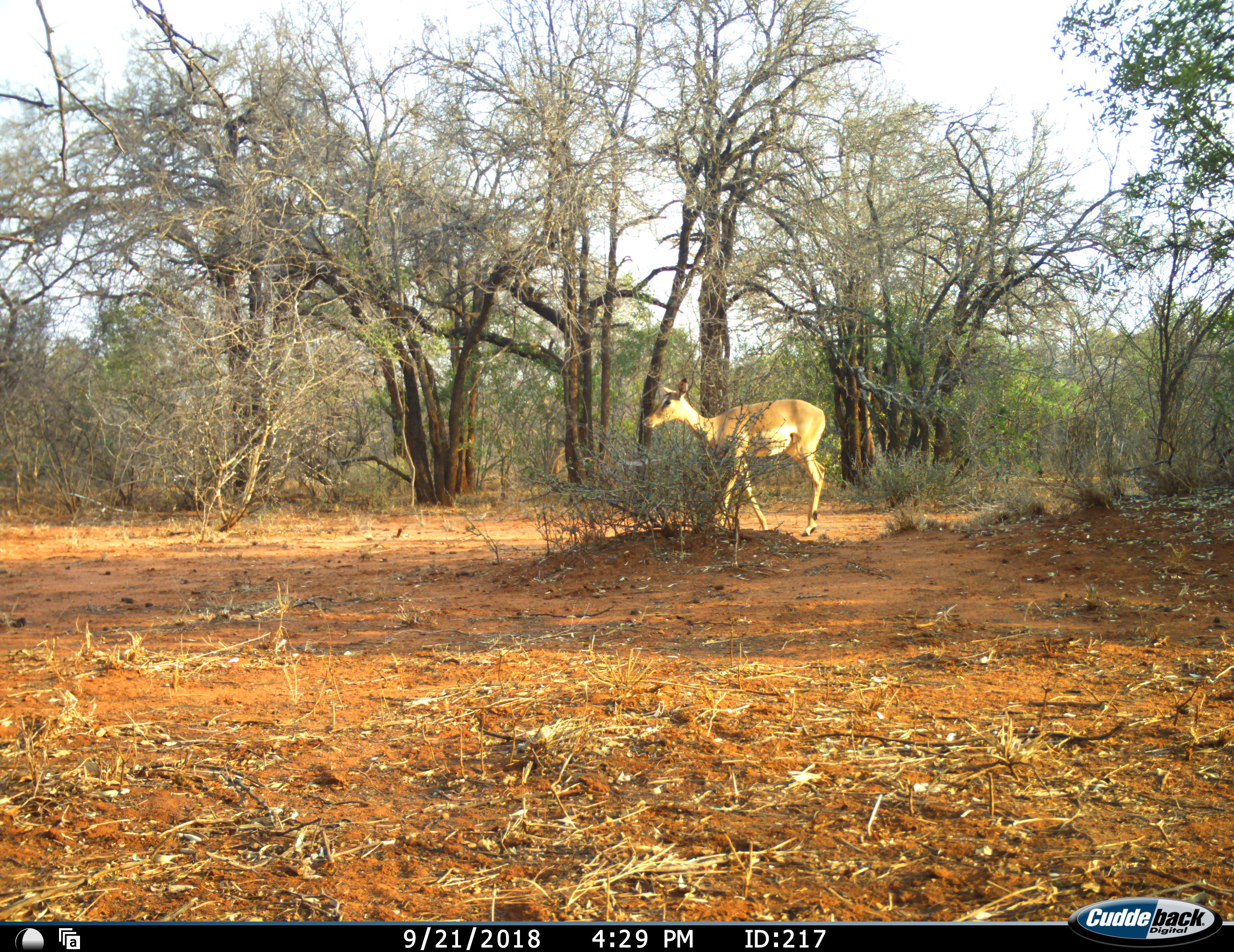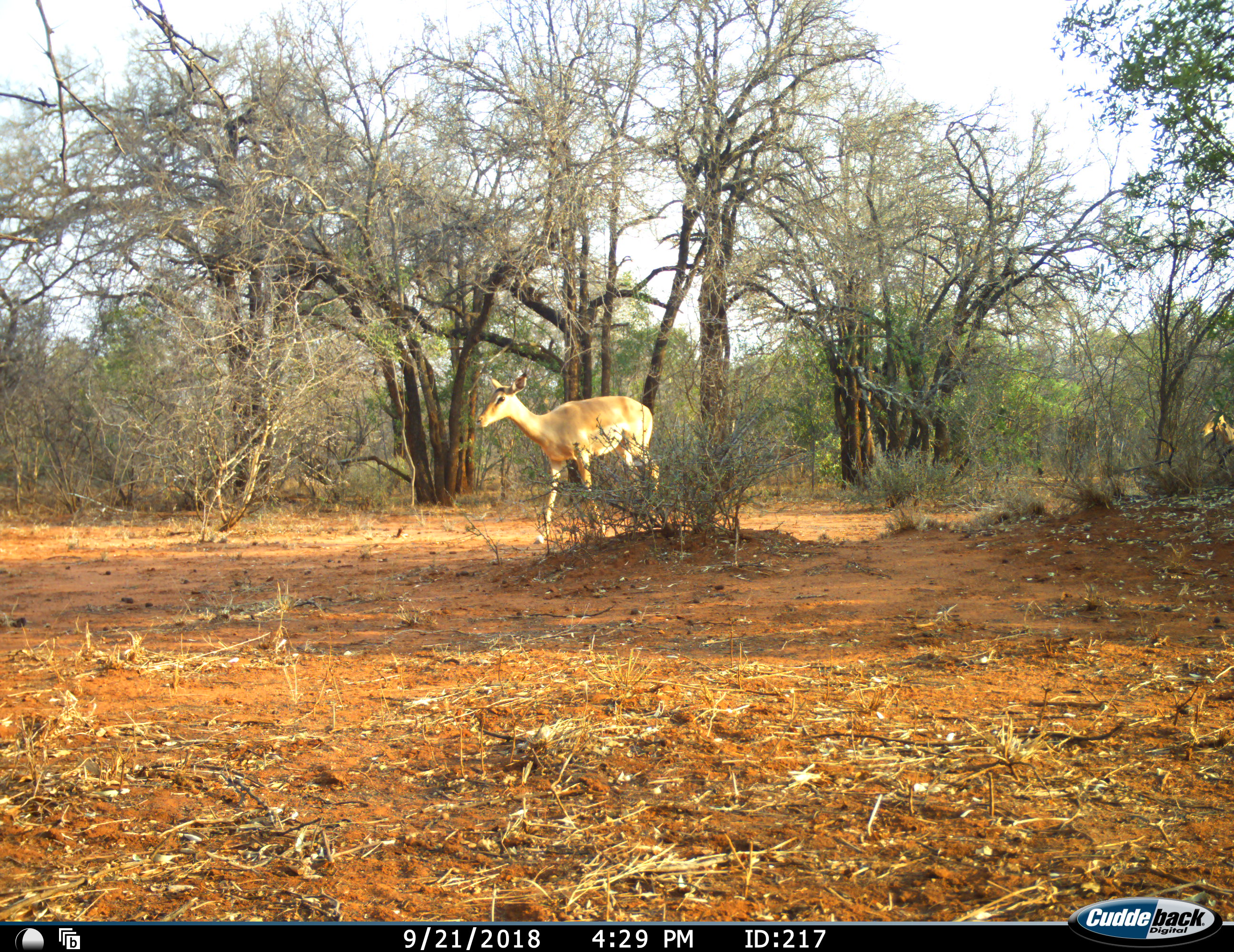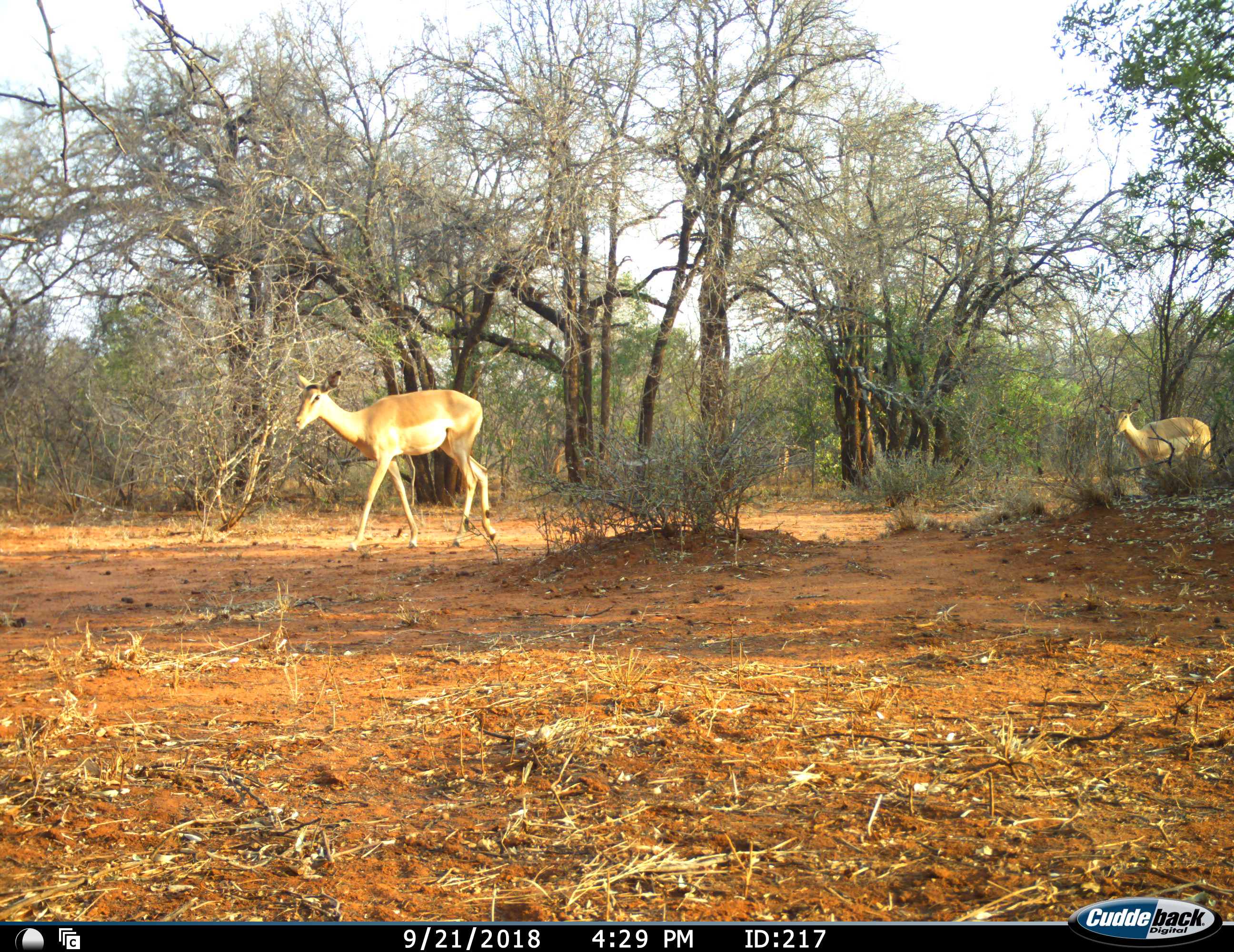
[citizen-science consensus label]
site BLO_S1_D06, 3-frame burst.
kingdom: Animalia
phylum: Chordata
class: Mammalia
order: Artiodactyla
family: Bovidae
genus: Aepyceros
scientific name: Aepyceros melampus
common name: impala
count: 2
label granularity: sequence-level